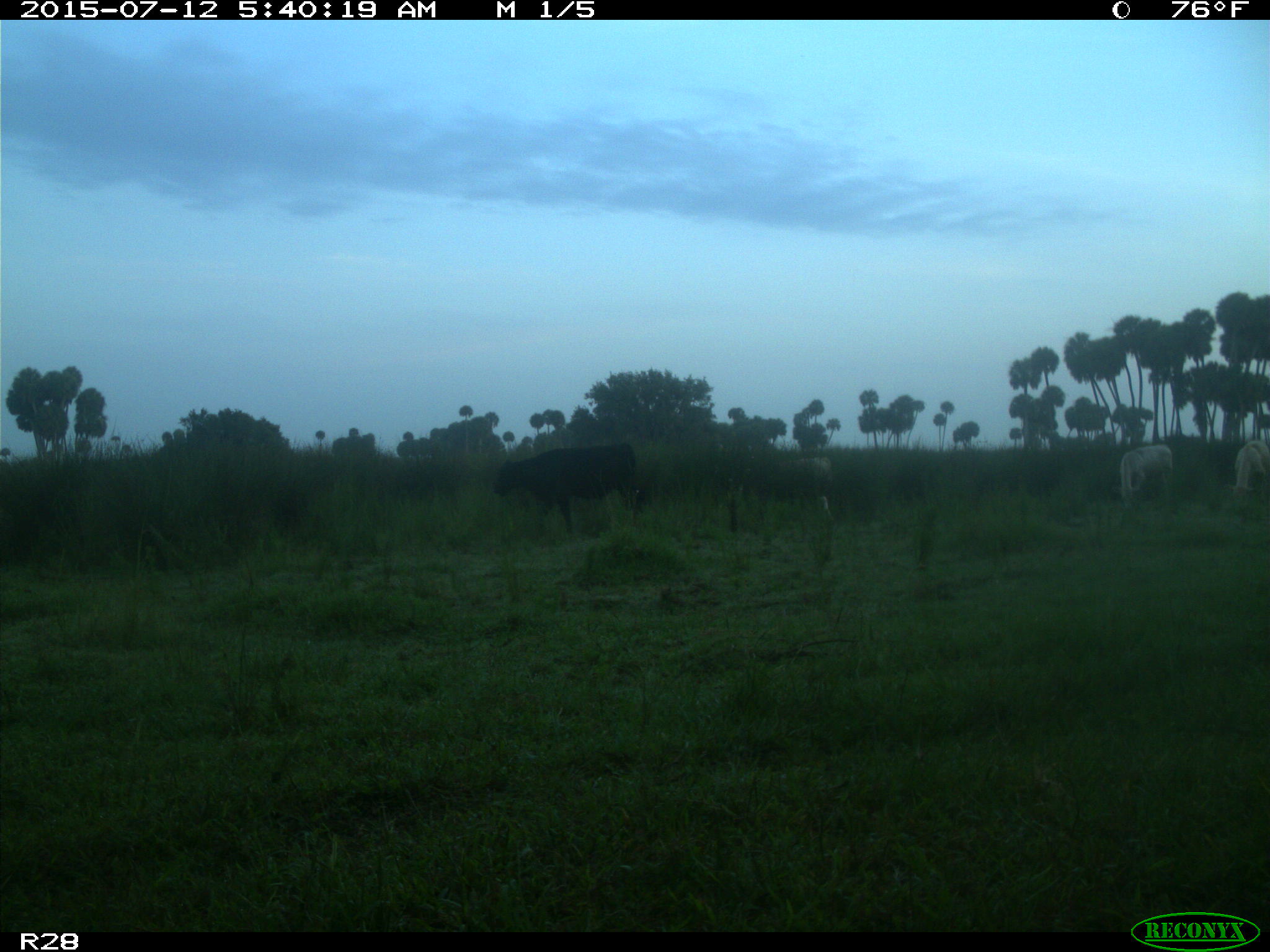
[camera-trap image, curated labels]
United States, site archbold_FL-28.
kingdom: Animalia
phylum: Chordata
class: Mammalia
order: Artiodactyla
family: Bovidae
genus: Bos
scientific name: Bos taurus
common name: domestic cow